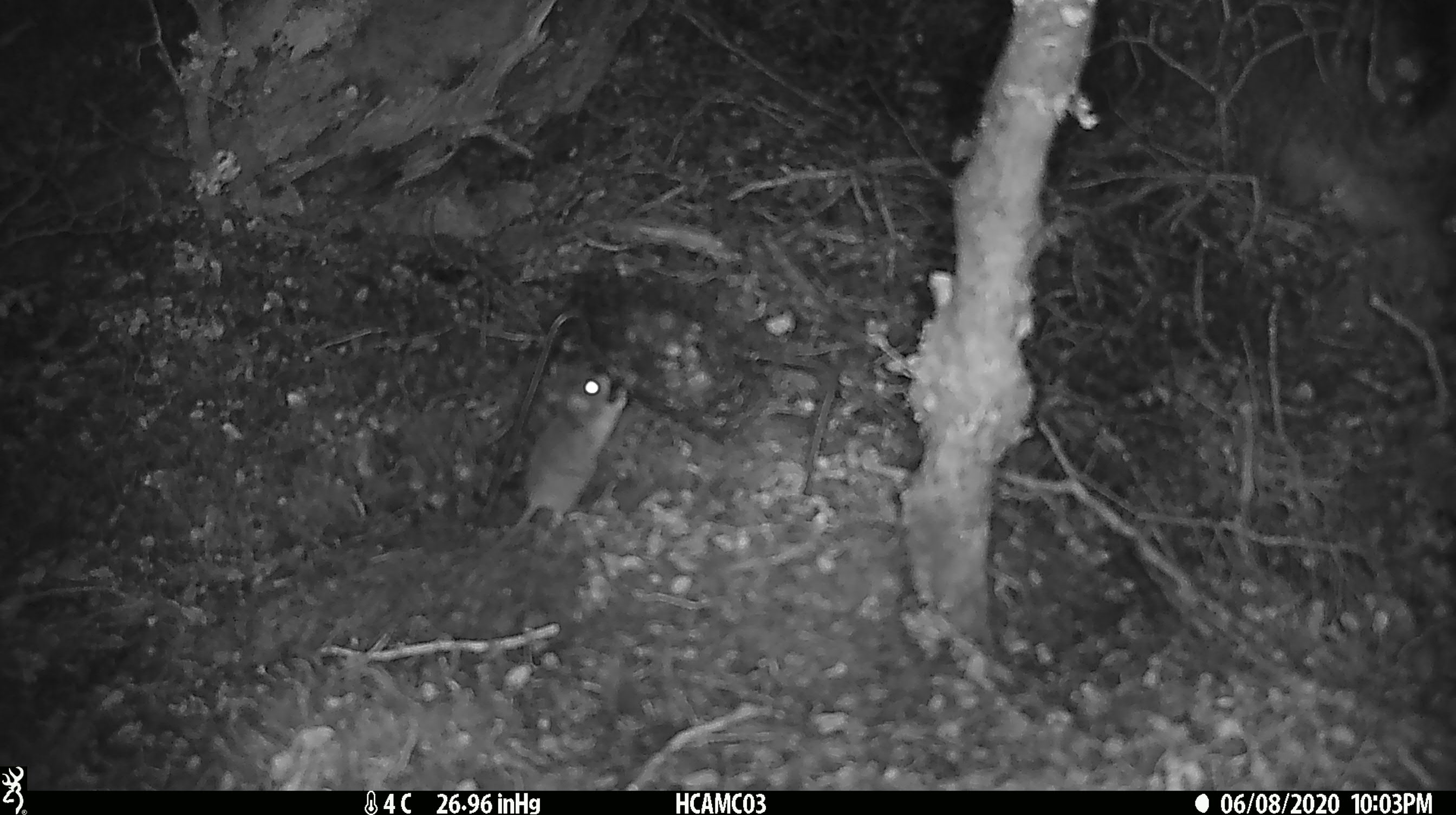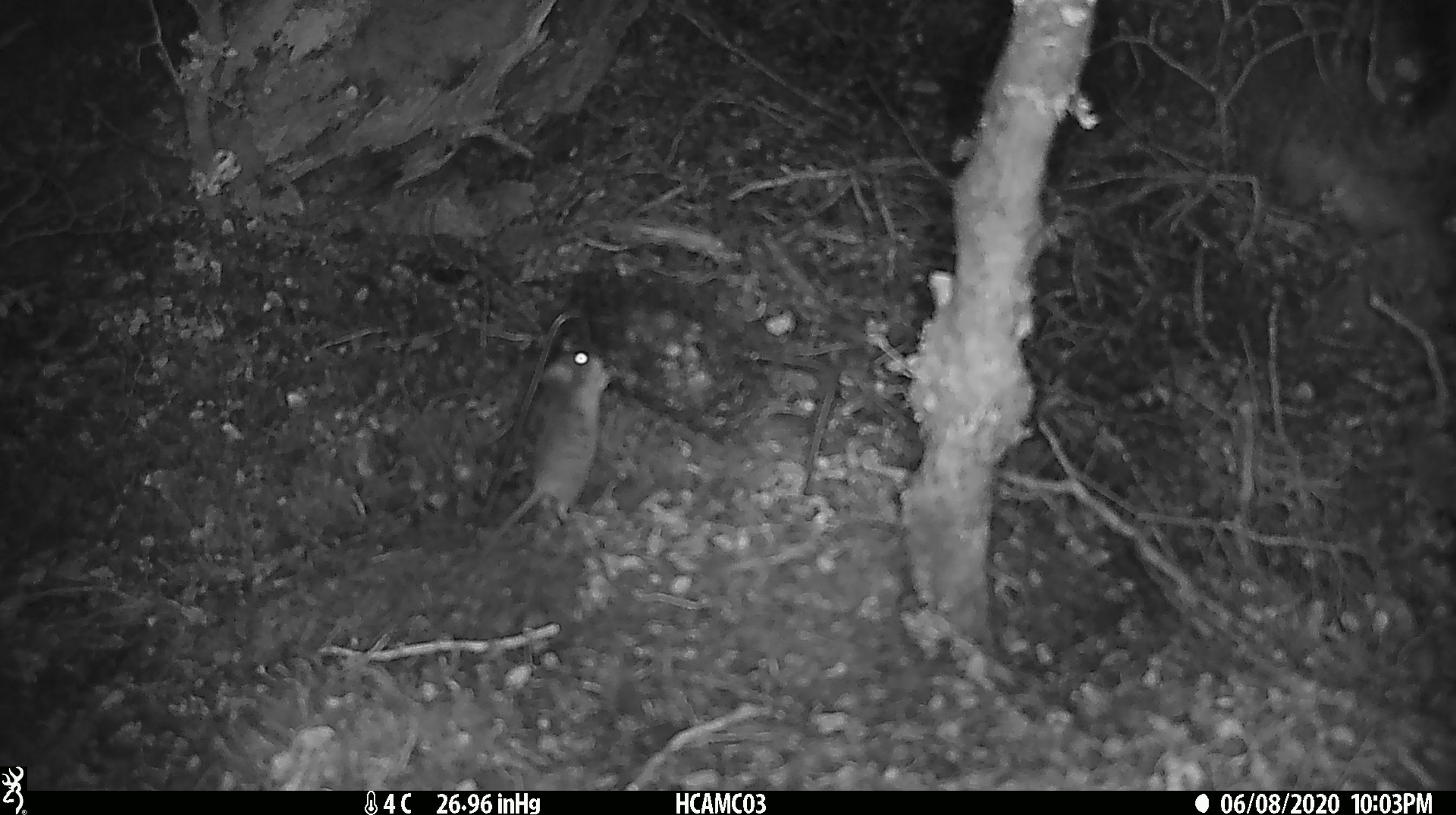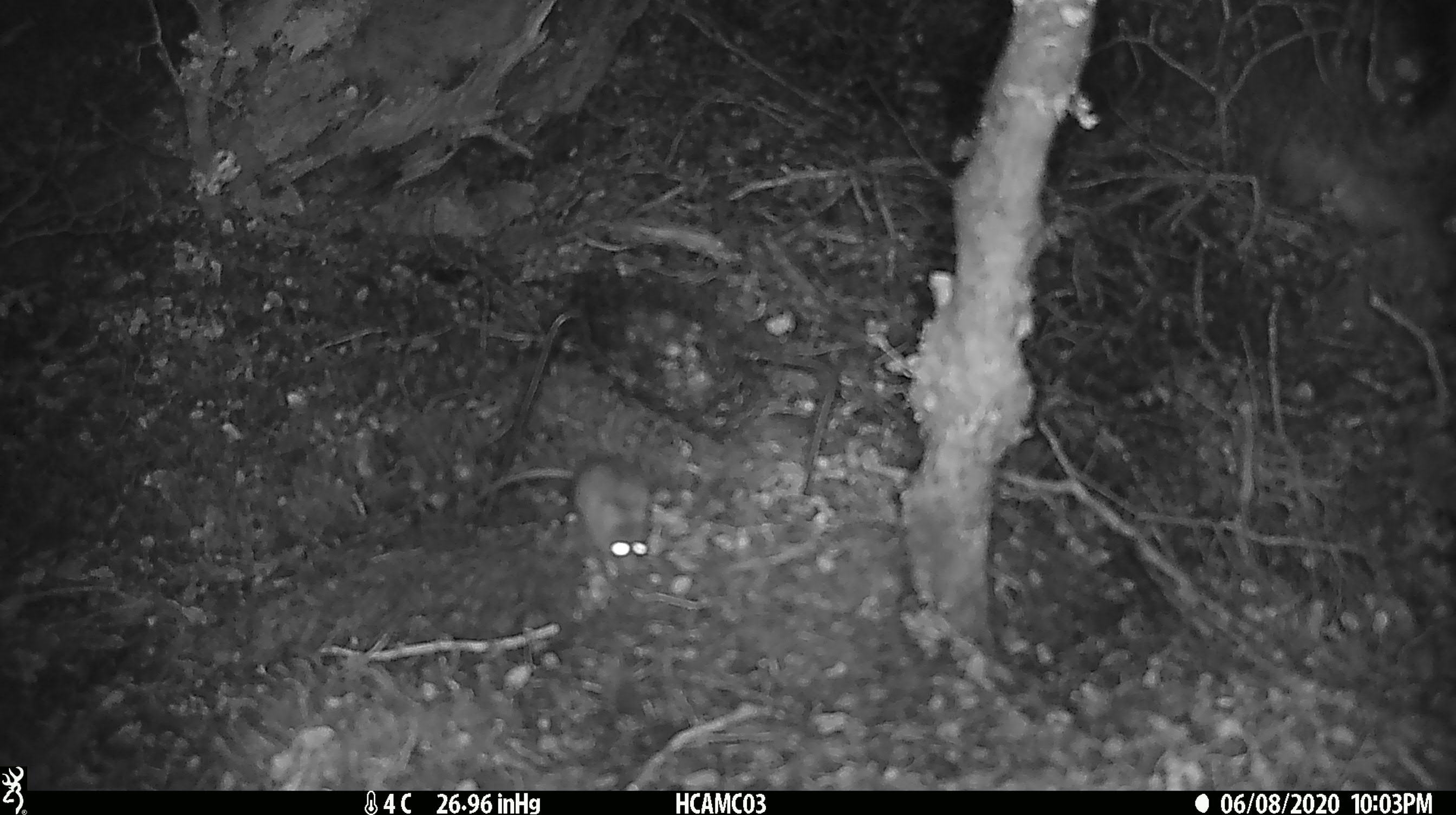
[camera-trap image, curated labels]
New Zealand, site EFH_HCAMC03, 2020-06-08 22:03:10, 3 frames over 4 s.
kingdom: Animalia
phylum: Chordata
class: Mammalia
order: Rodentia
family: Muridae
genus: Mus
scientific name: Mus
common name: mouse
Mouse (Mus).